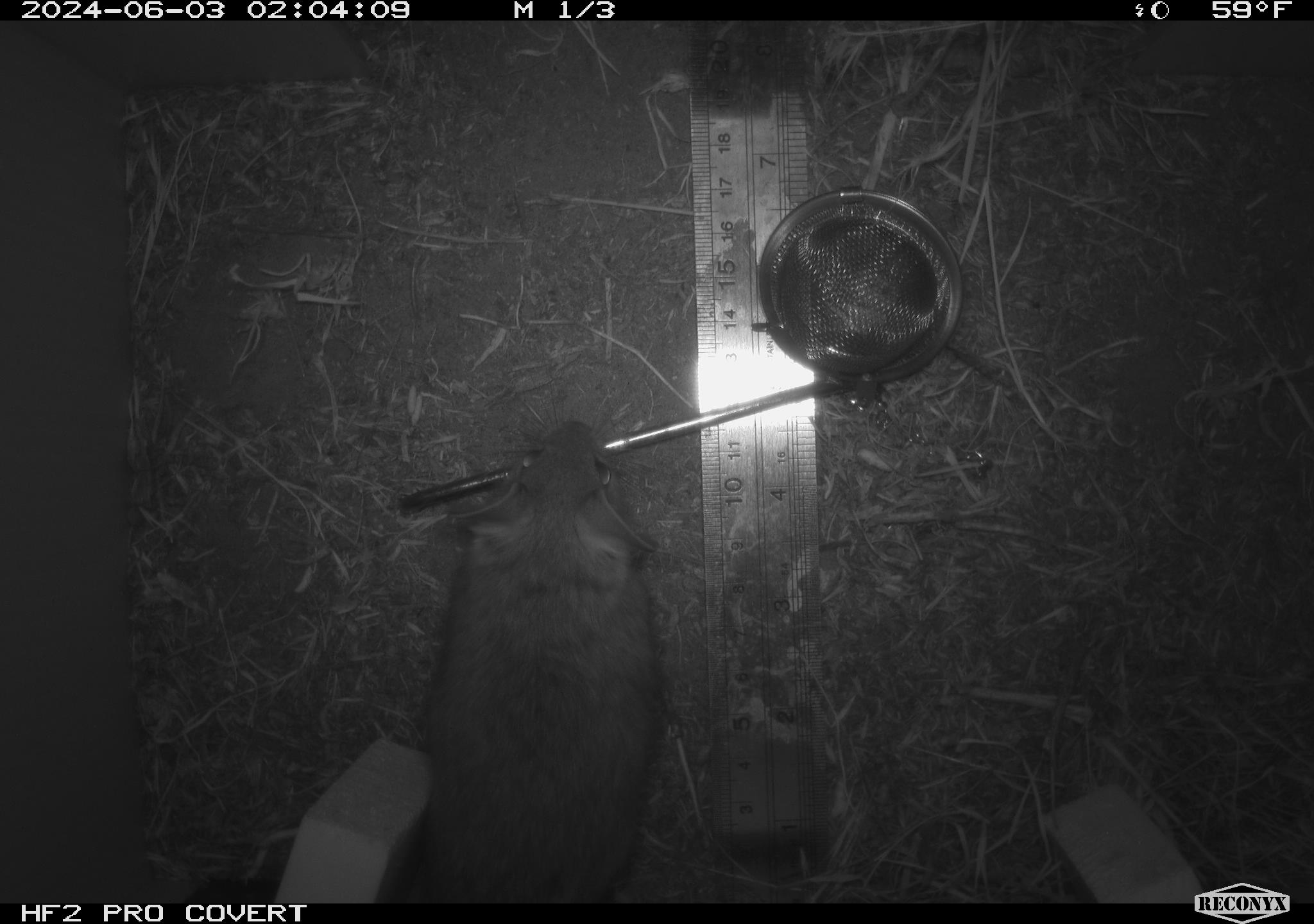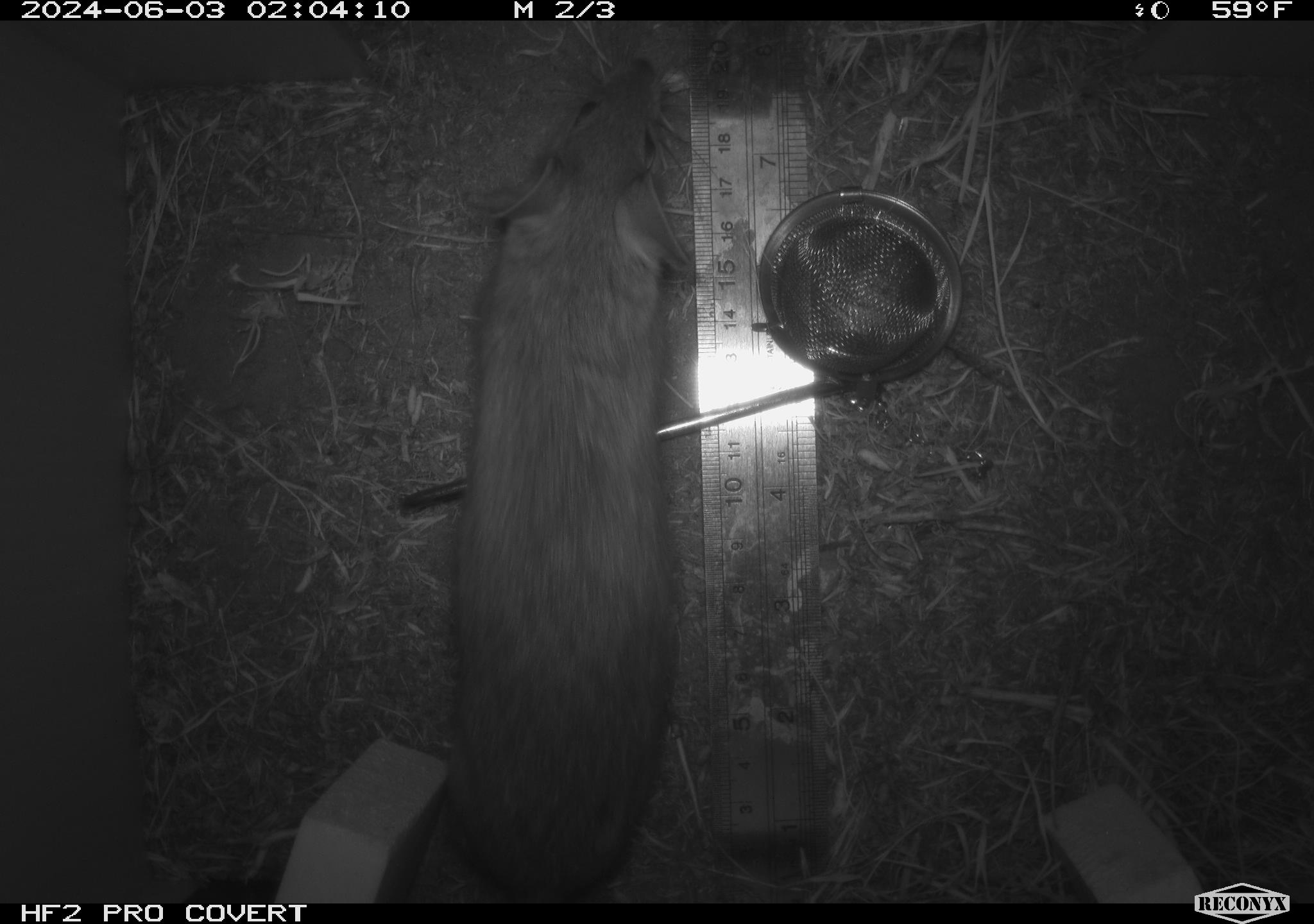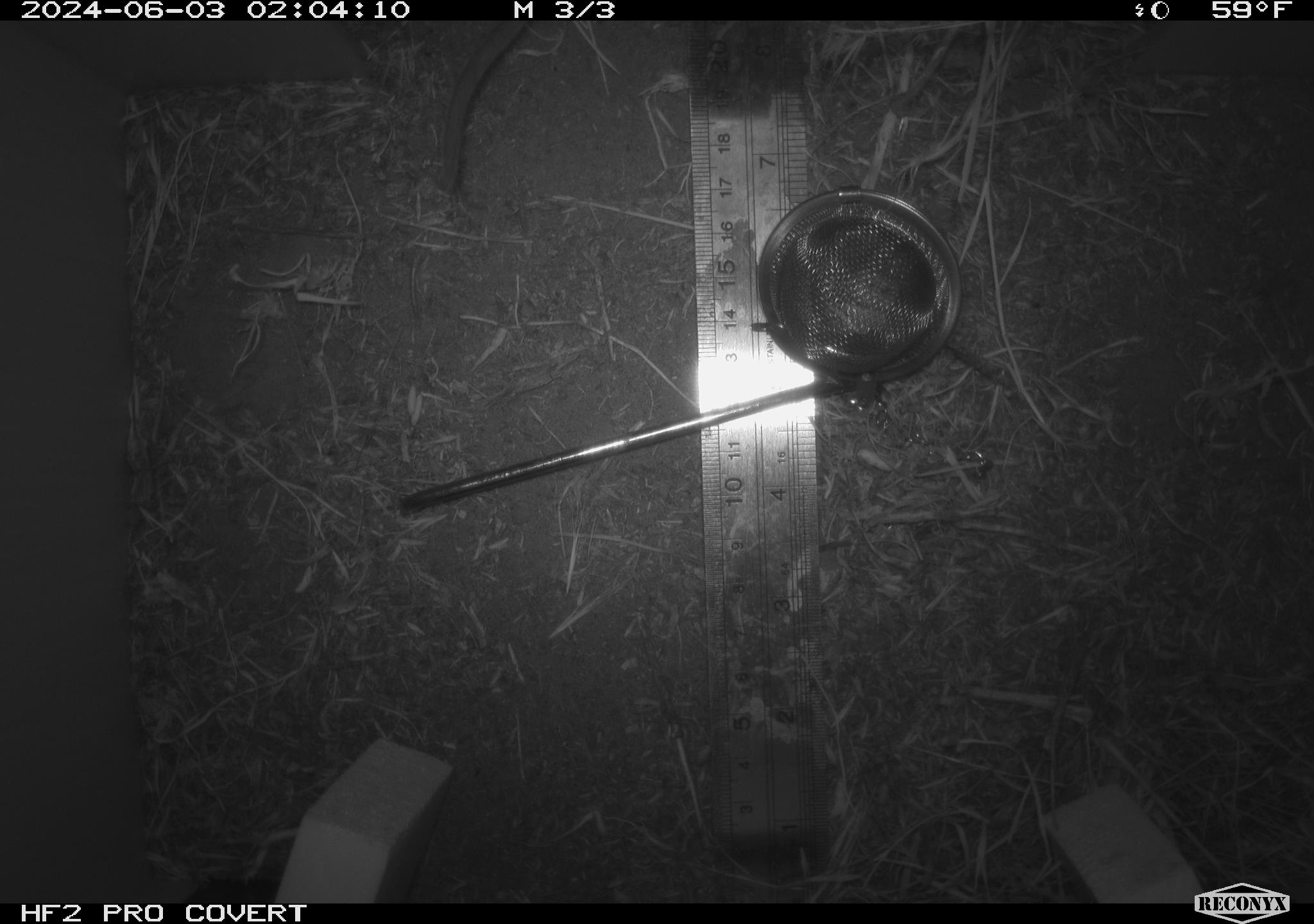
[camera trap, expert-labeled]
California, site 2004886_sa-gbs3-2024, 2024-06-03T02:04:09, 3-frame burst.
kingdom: Animalia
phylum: Chordata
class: Mammalia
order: Rodentia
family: Cricetidae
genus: Neotoma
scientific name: Neotoma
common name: pack rat or woodrat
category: neotoma species